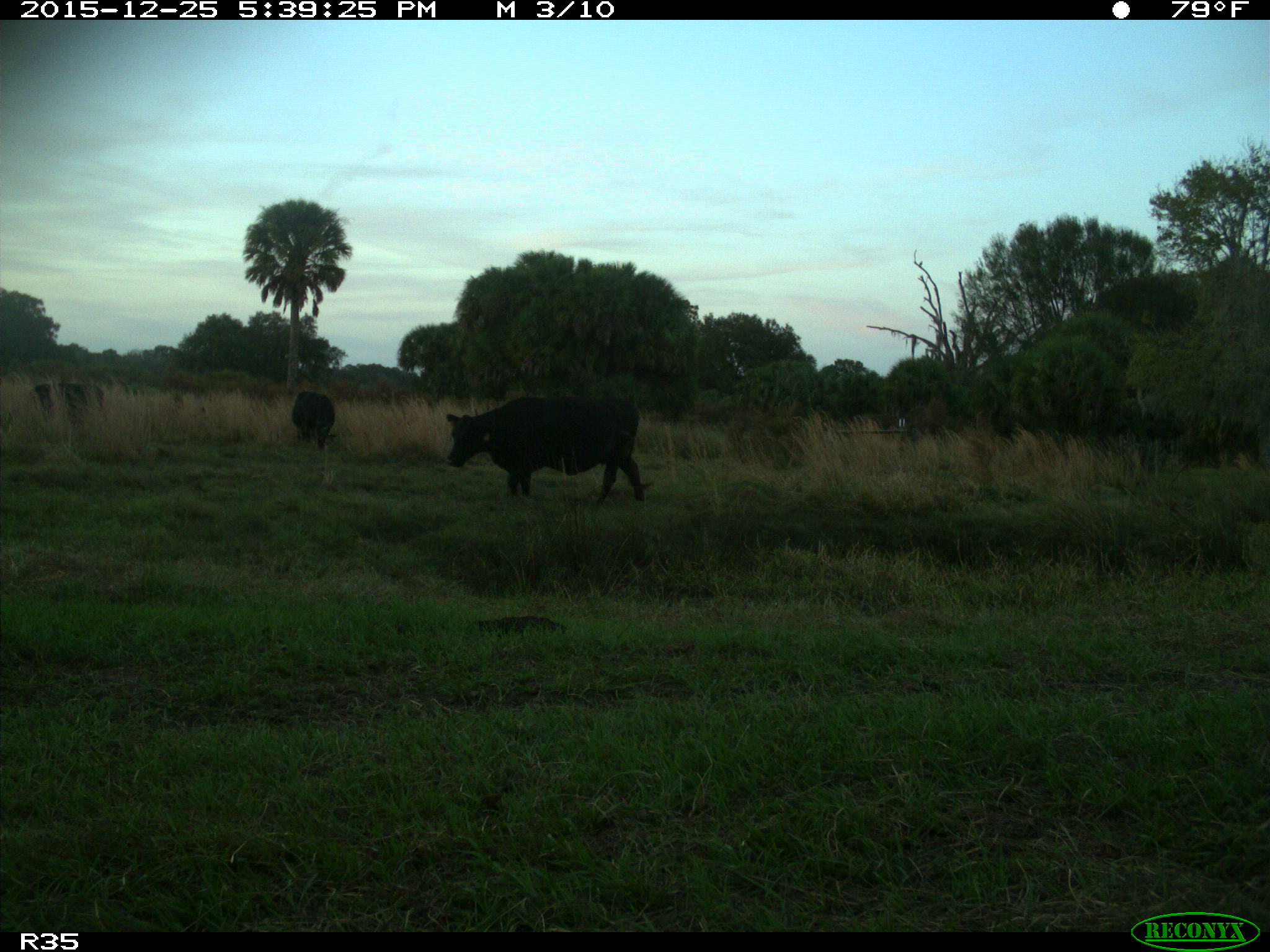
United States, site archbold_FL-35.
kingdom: Animalia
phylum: Chordata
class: Mammalia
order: Artiodactyla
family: Bovidae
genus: Bos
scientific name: Bos taurus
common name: domestic cow